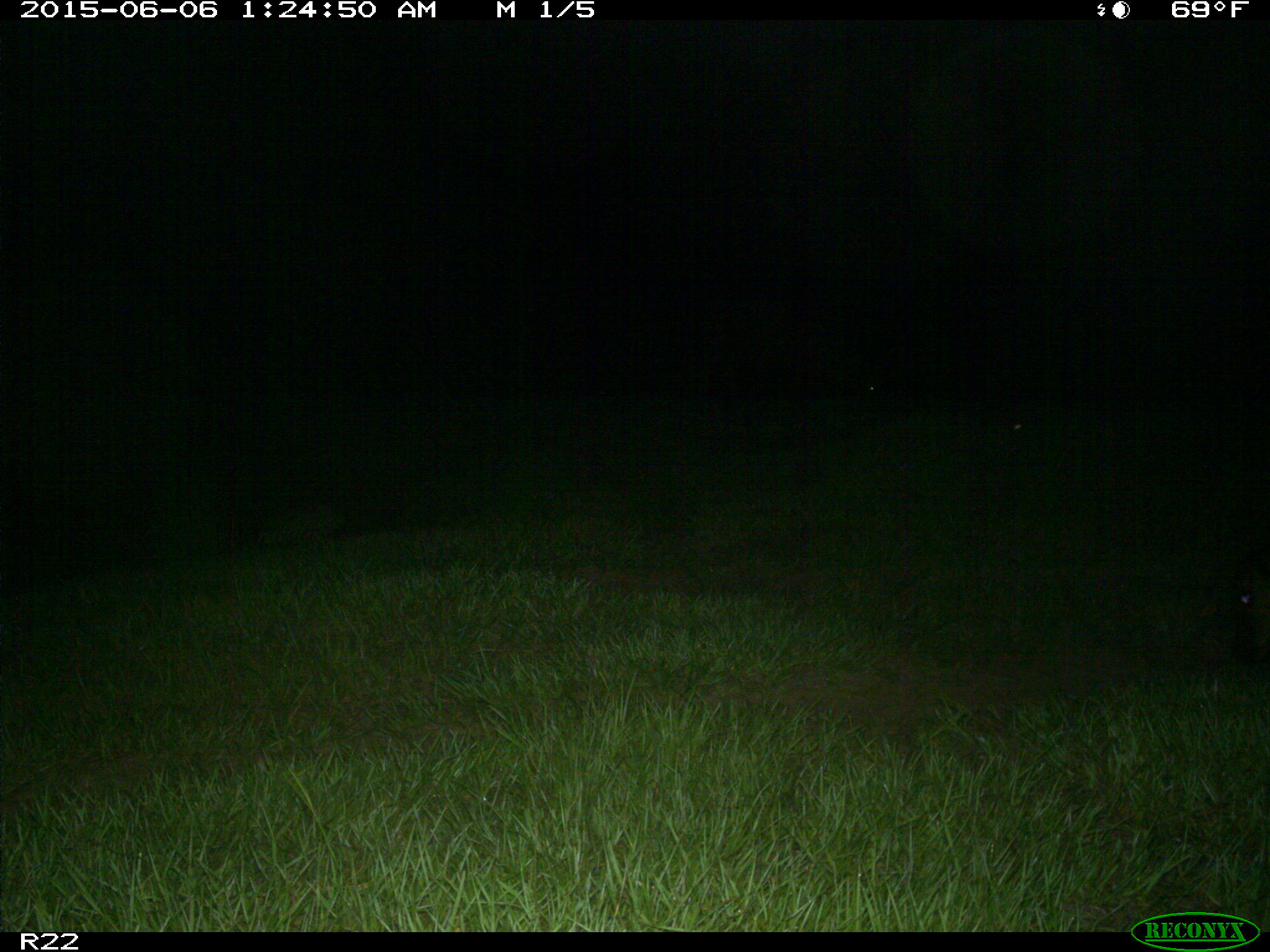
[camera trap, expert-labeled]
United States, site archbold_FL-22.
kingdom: Animalia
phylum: Chordata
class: Mammalia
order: Artiodactyla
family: Bovidae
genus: Bos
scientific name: Bos taurus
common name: domestic cow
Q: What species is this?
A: Bos taurus (domestic cow).